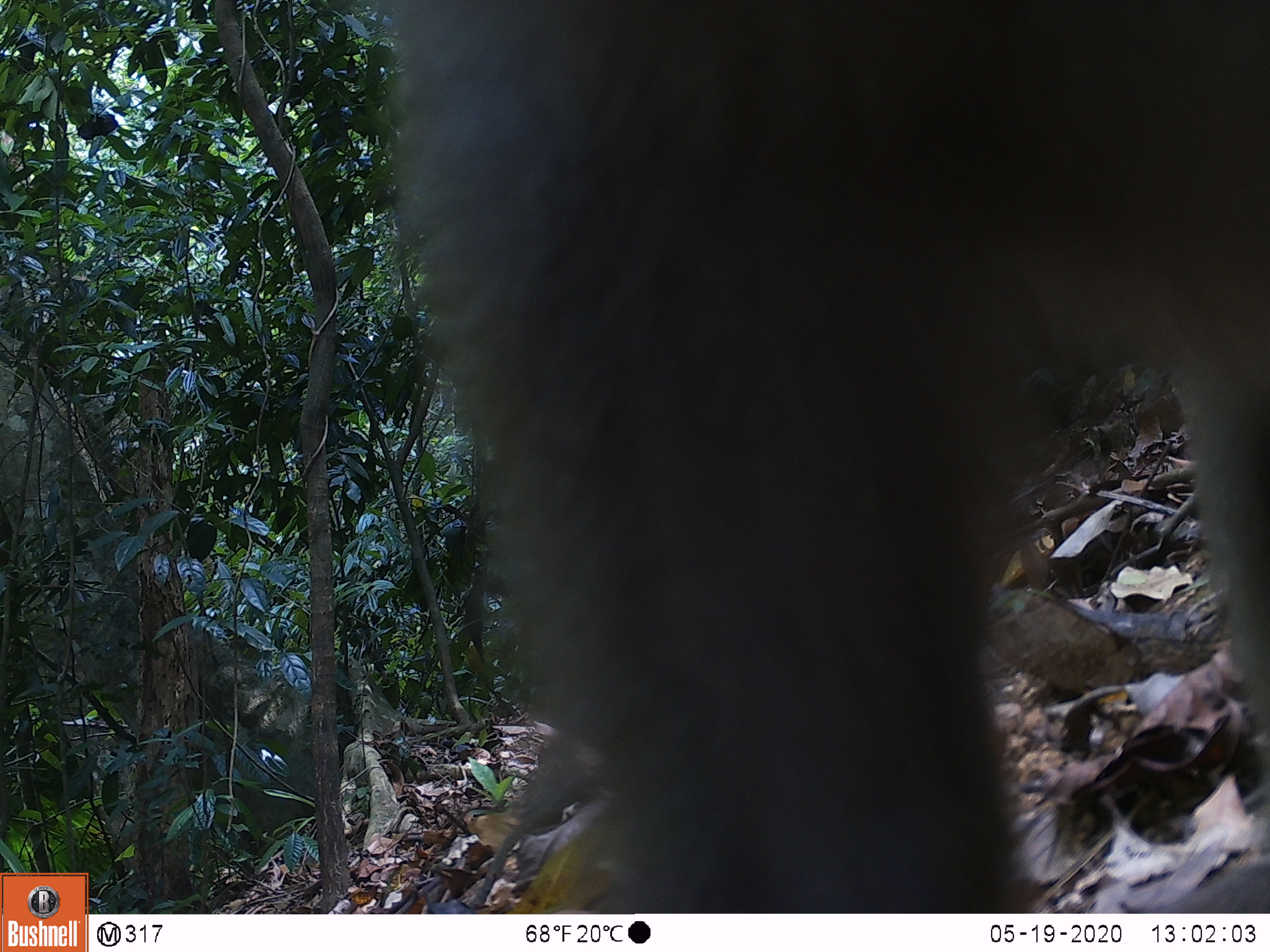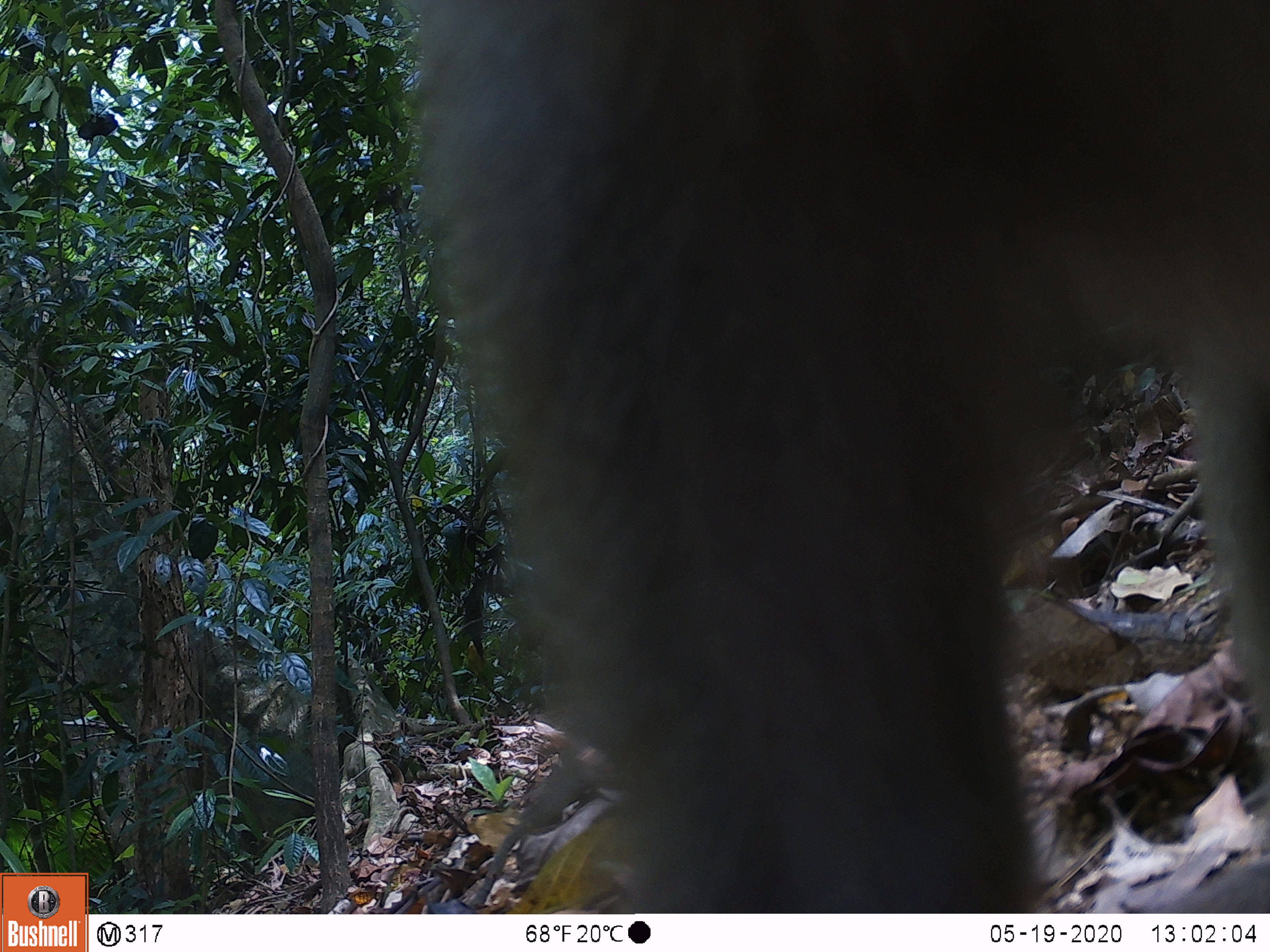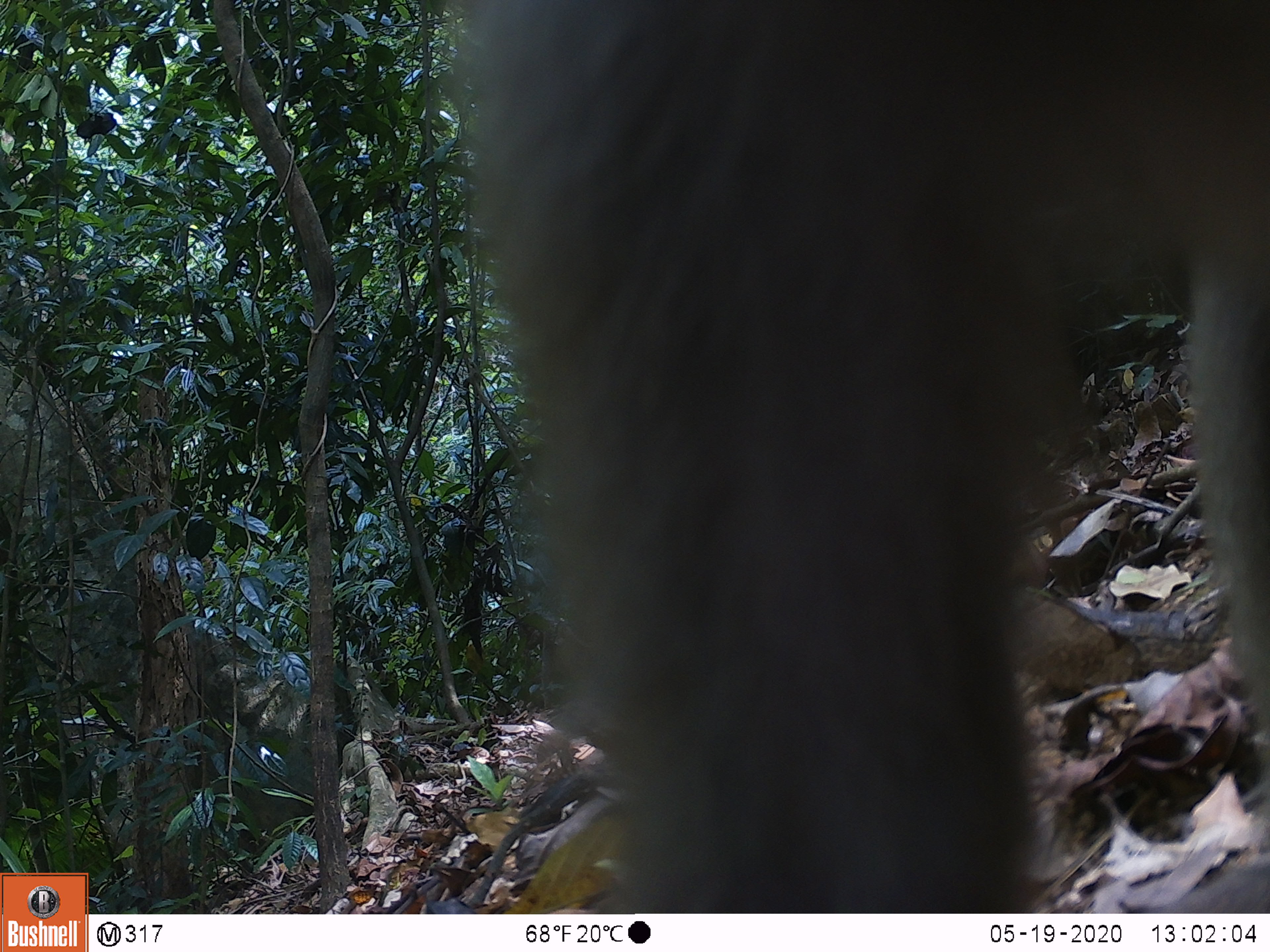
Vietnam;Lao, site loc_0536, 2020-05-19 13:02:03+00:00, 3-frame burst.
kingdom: Animalia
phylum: Chordata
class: Mammalia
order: Primates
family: Cercopithecidae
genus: Macaca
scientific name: Macaca nemestrina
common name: pig-tailed macaque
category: pig tailed macaque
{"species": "pig tailed macaque (pig-tailed macaque) (Macaca nemestrina)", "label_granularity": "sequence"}